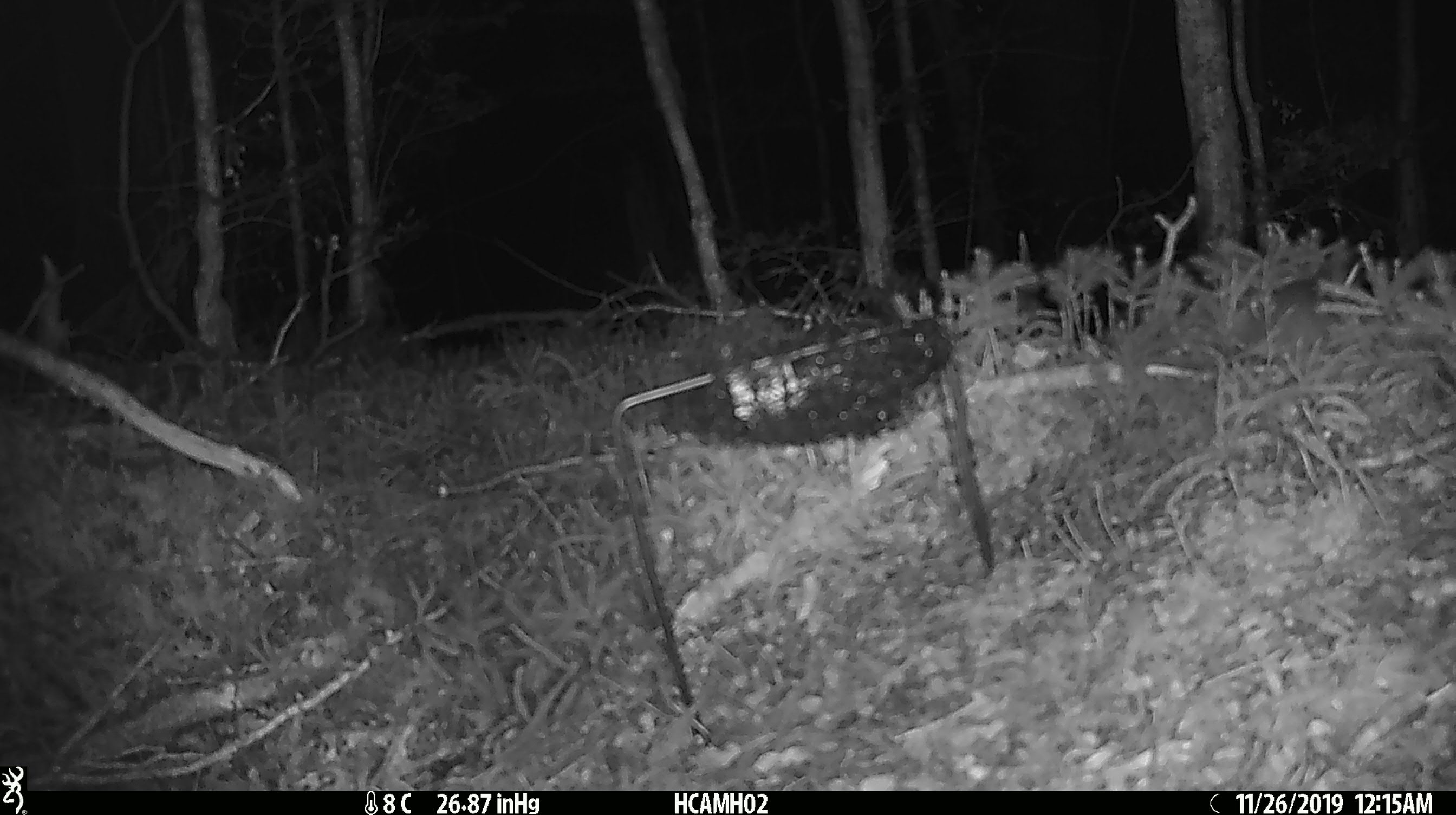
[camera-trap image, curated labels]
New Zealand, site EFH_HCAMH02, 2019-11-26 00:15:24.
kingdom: Animalia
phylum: Chordata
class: Mammalia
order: Rodentia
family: Muridae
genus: Mus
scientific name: Mus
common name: mouse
Mouse (Mus).